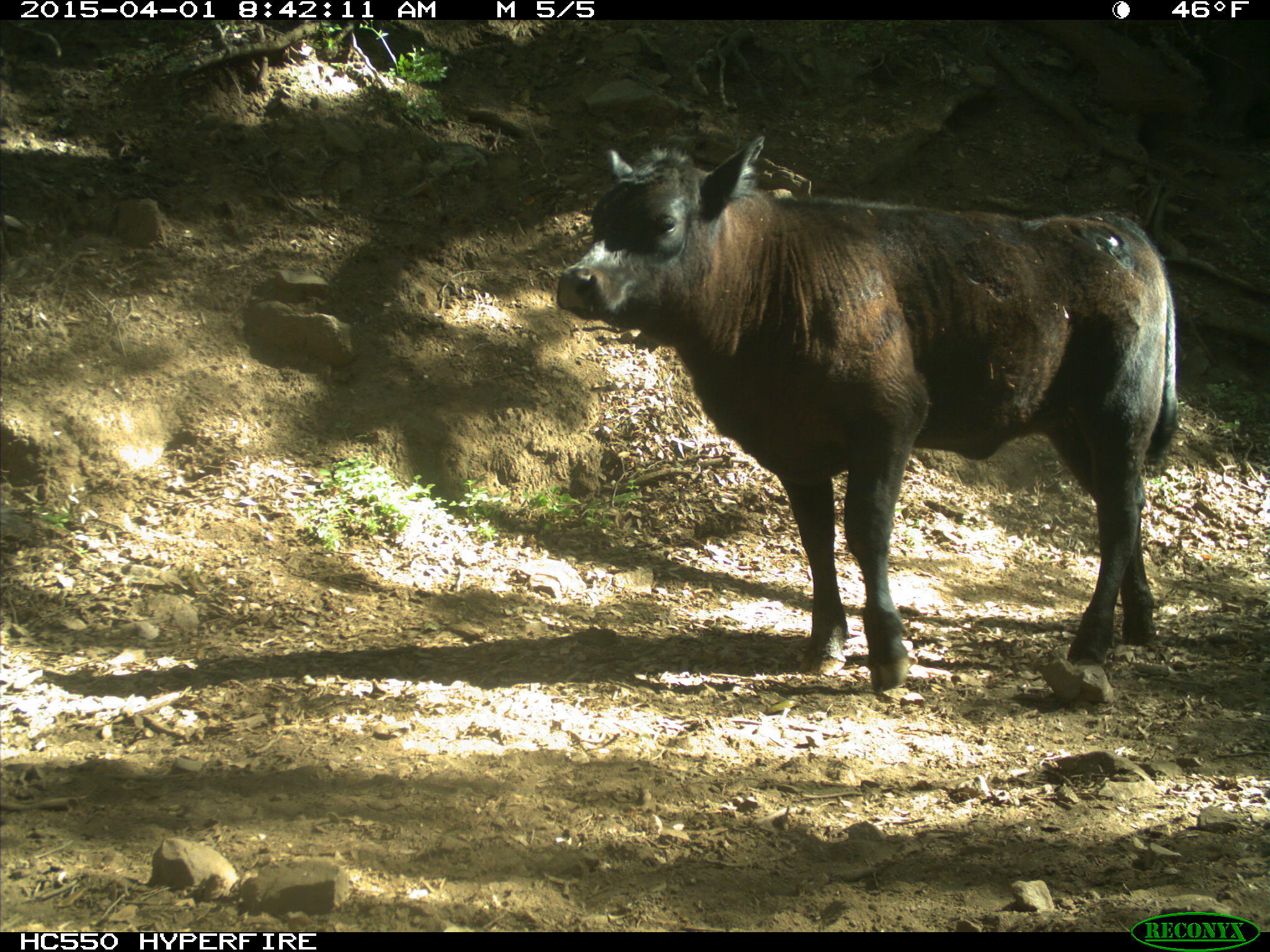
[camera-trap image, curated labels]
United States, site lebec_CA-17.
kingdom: Animalia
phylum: Chordata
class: Mammalia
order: Artiodactyla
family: Bovidae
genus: Bos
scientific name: Bos taurus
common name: domestic cow